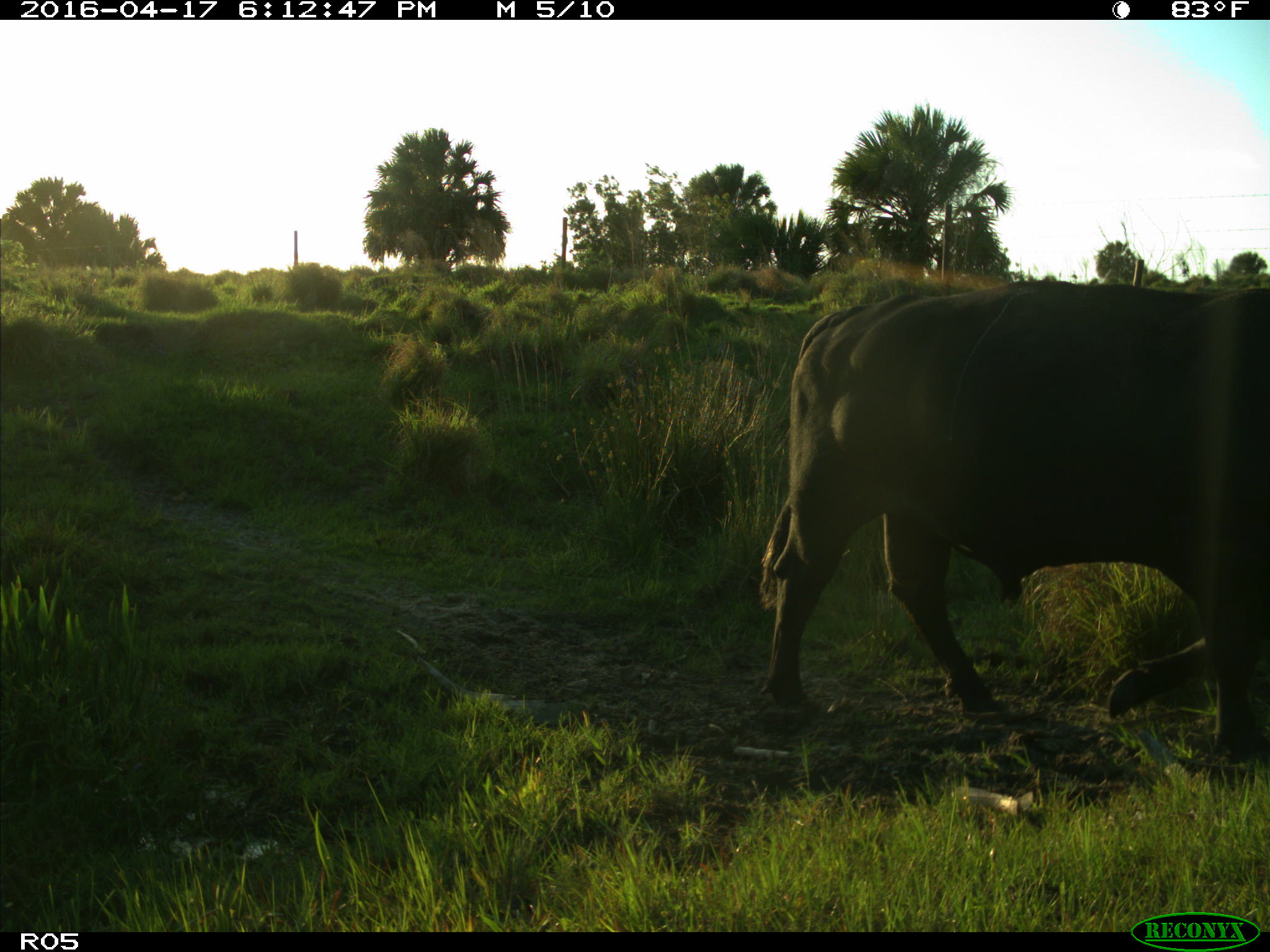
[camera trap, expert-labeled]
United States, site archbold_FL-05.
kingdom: Animalia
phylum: Chordata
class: Mammalia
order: Artiodactyla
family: Bovidae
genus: Bos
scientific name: Bos taurus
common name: domestic cow